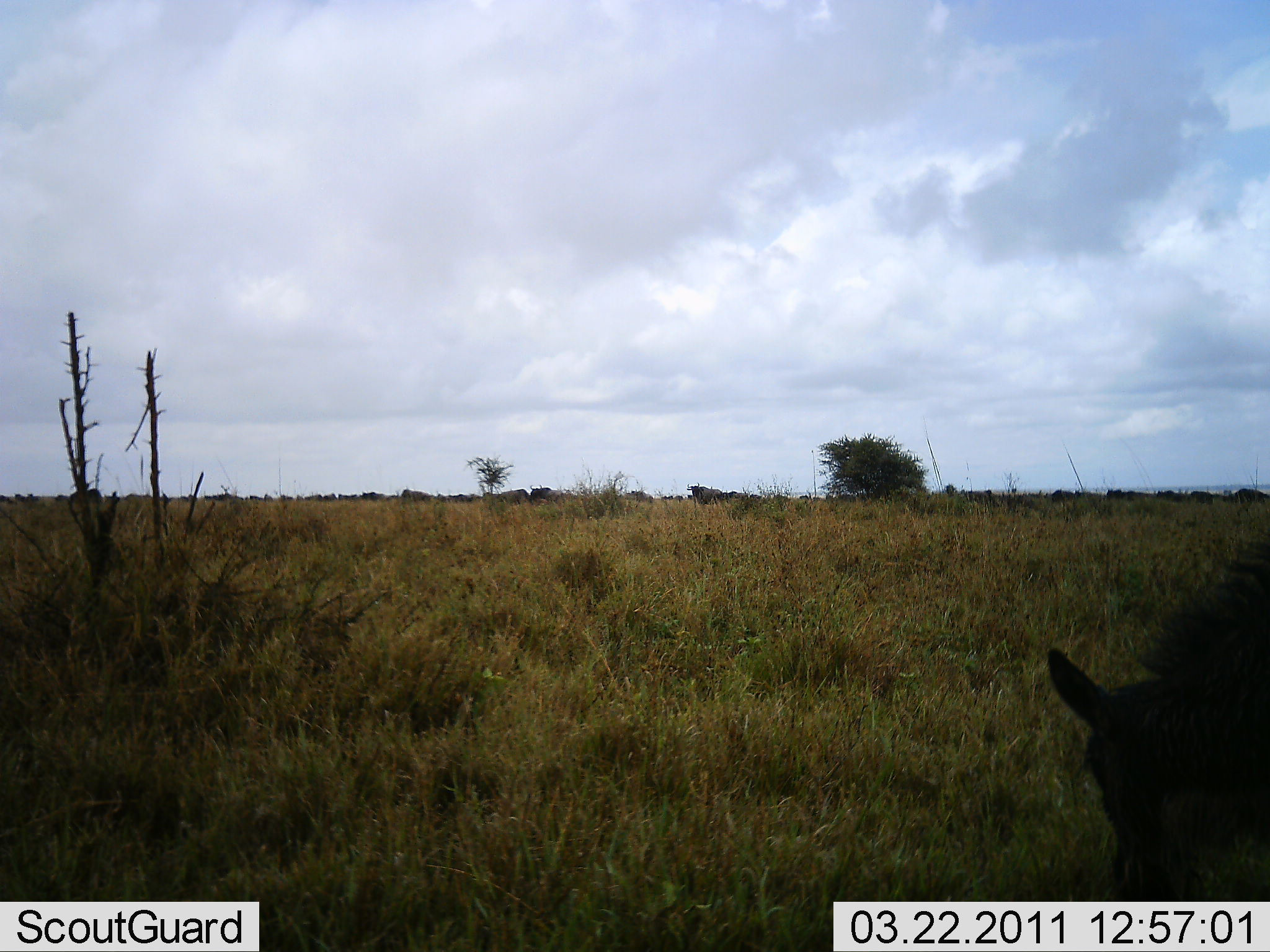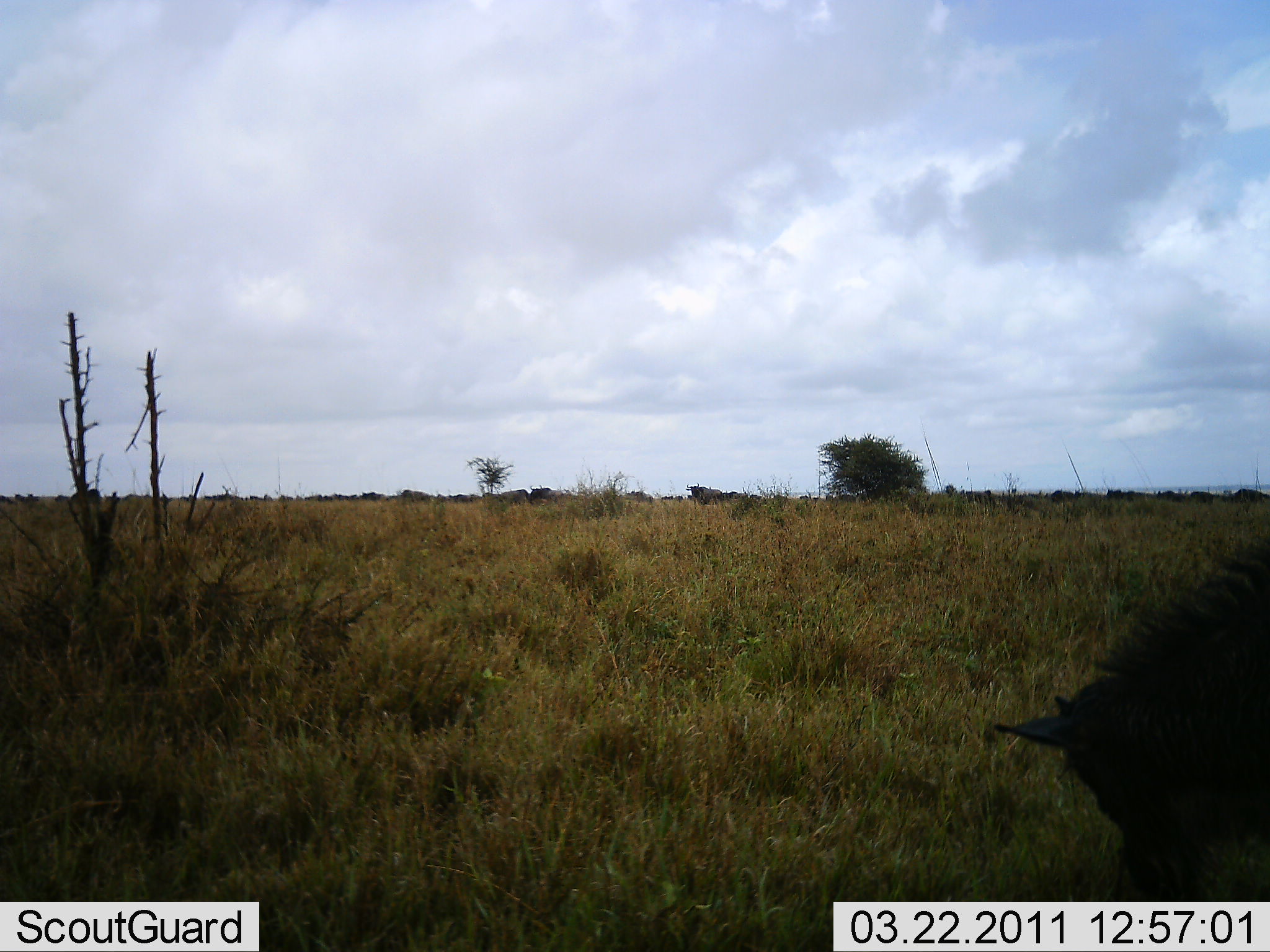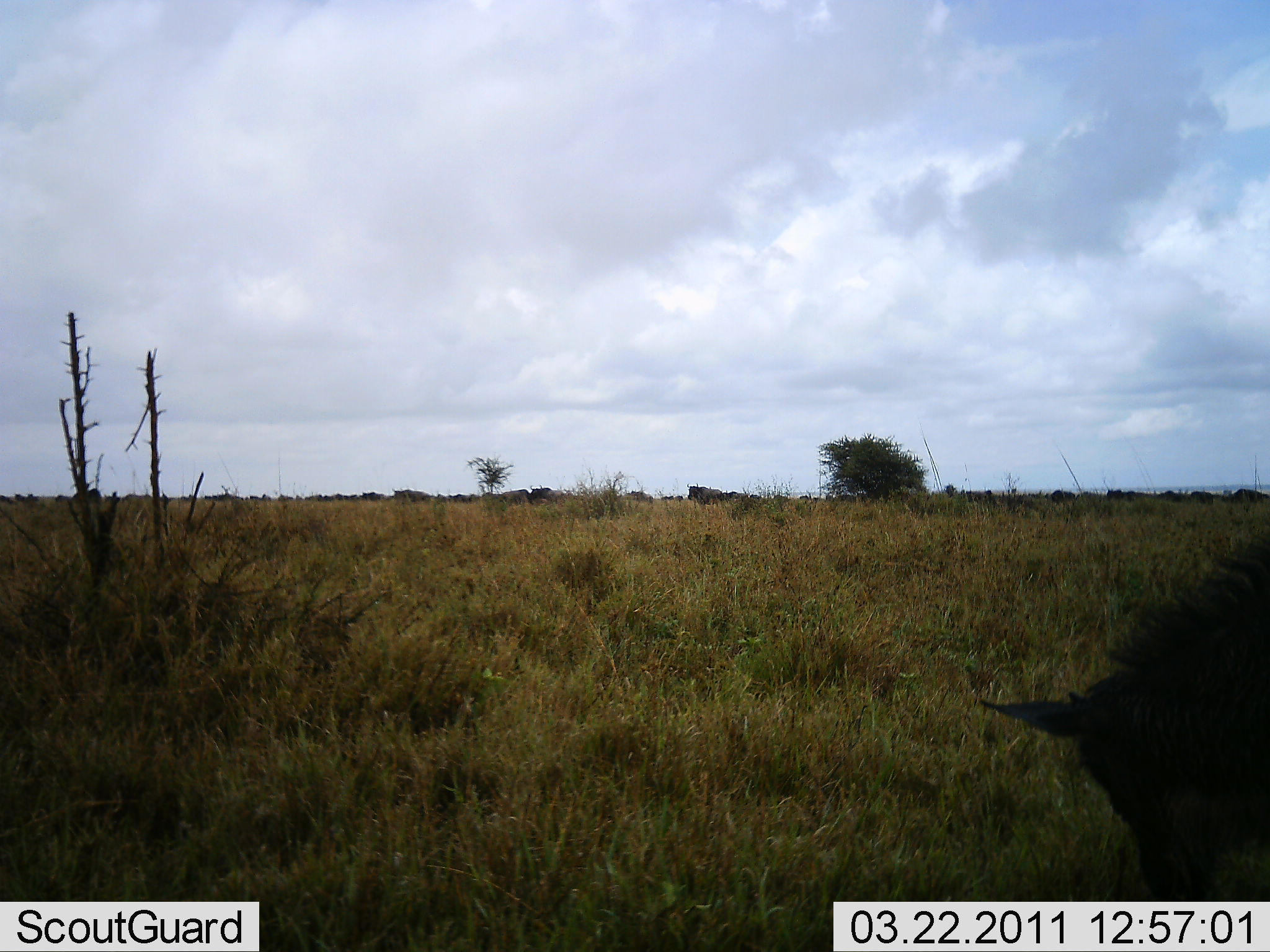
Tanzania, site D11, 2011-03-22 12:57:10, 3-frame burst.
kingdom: Animalia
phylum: Chordata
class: Mammalia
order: Artiodactyla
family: Bovidae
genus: Connochaetes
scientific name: Connochaetes taurinus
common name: blue wildebeest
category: wildebeest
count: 1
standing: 20%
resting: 0%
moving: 0%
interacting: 0%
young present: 20%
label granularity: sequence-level